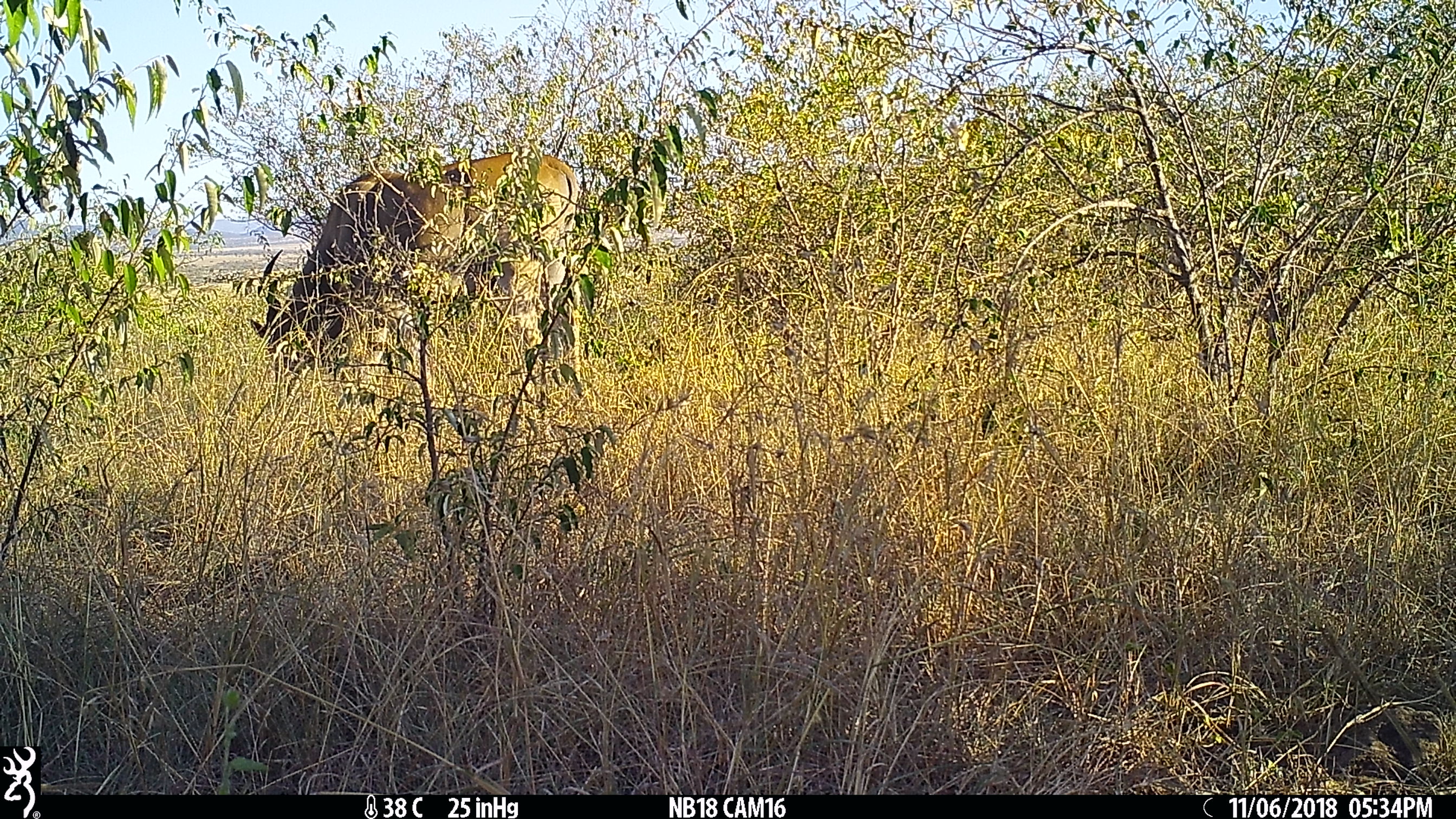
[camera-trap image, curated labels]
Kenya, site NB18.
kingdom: Animalia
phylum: Chordata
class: Mammalia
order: Artiodactyla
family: Bovidae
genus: Tragelaphus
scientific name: Tragelaphus oryx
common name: eland